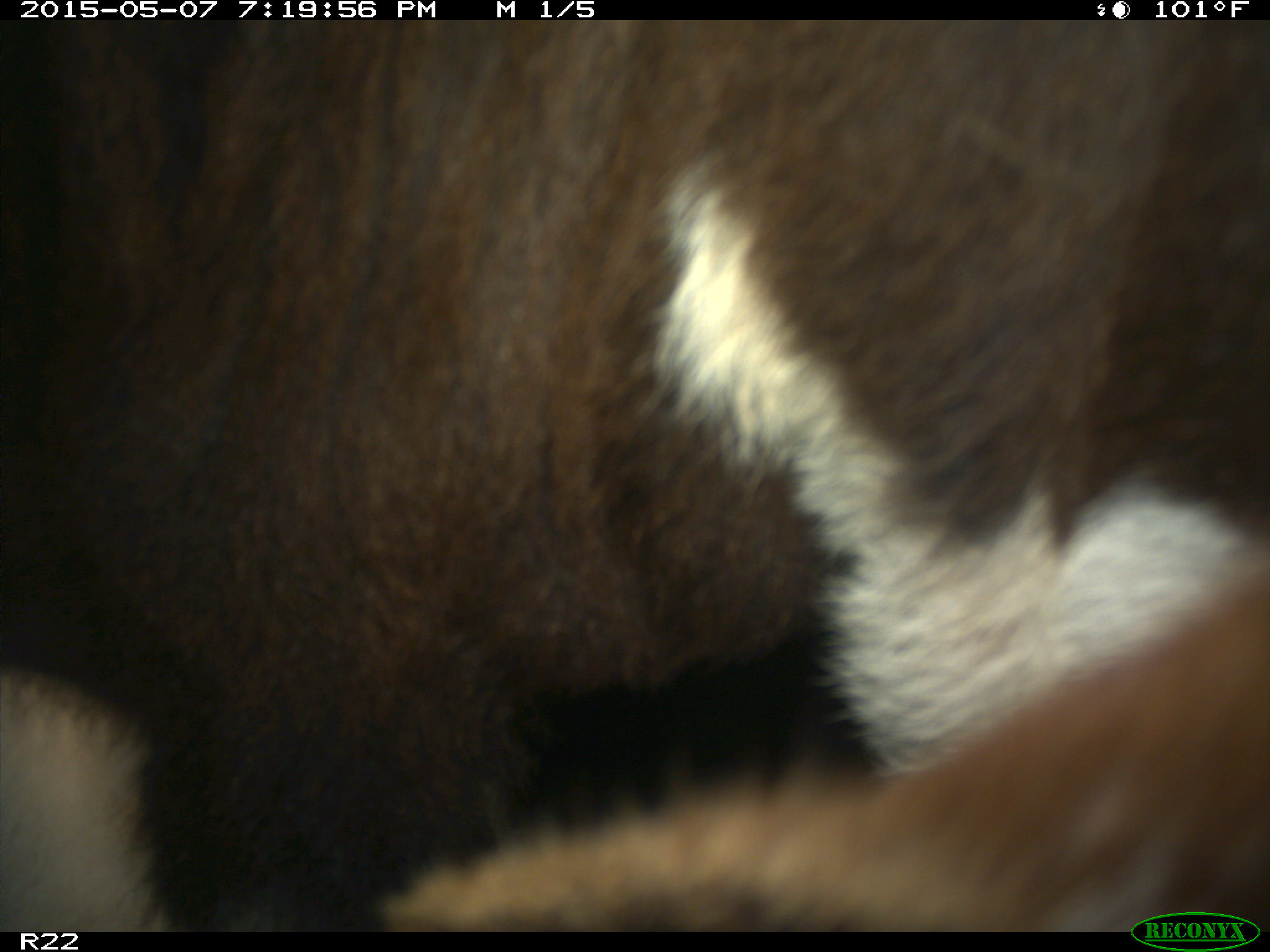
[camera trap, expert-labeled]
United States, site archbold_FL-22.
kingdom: Animalia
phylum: Chordata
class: Mammalia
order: Artiodactyla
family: Bovidae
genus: Bos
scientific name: Bos taurus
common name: domestic cow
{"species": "Bos taurus (domestic cow)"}